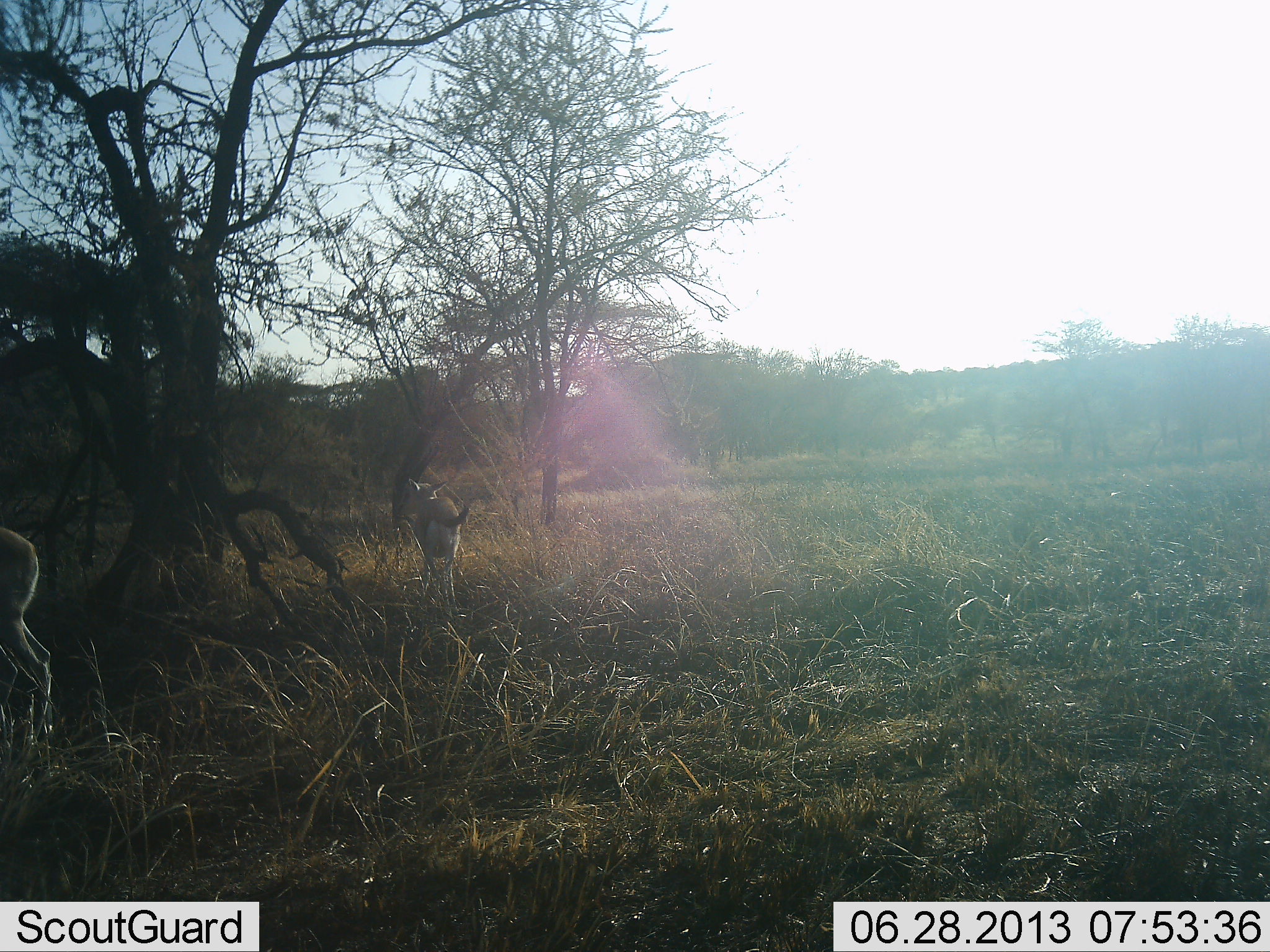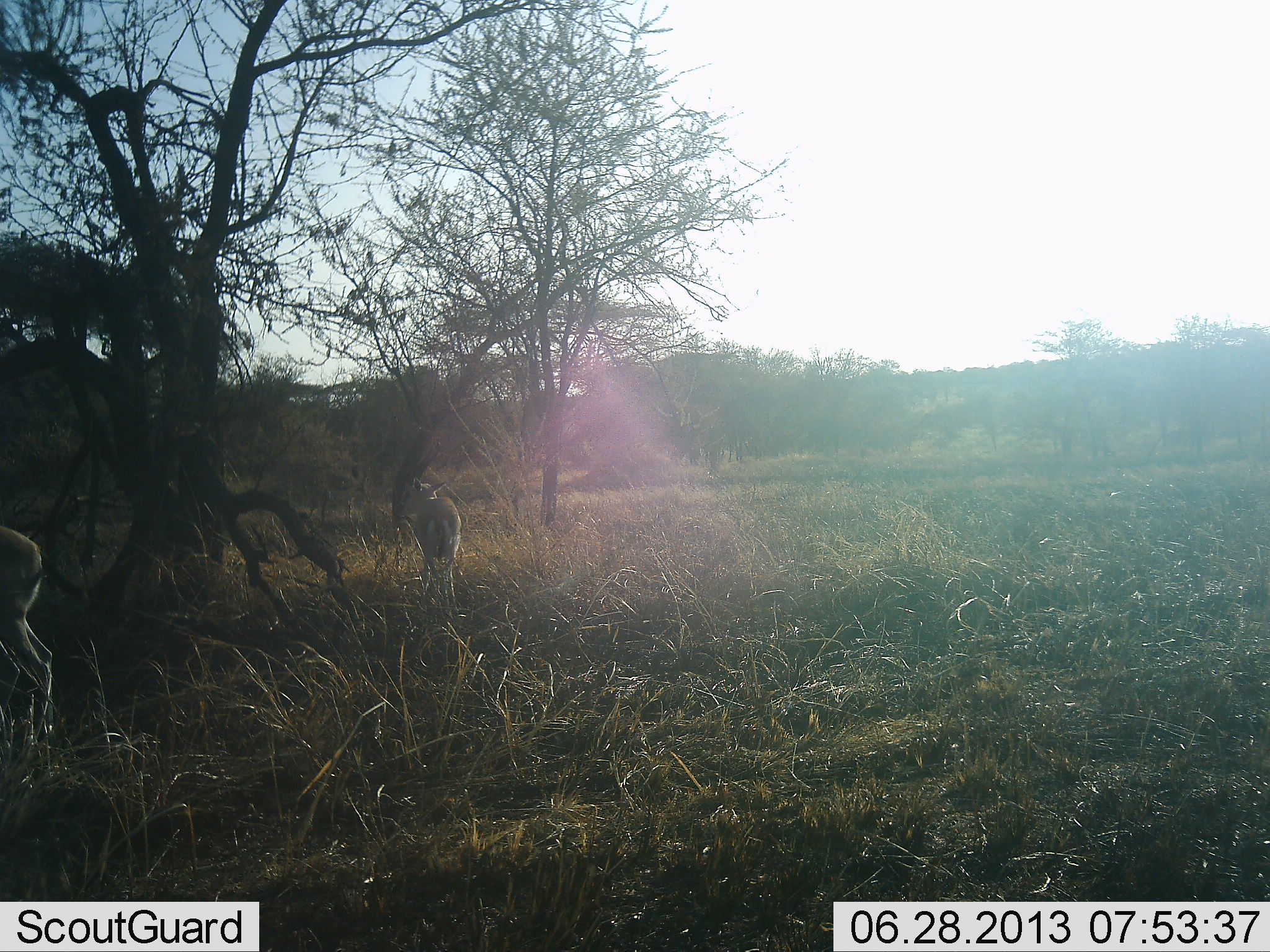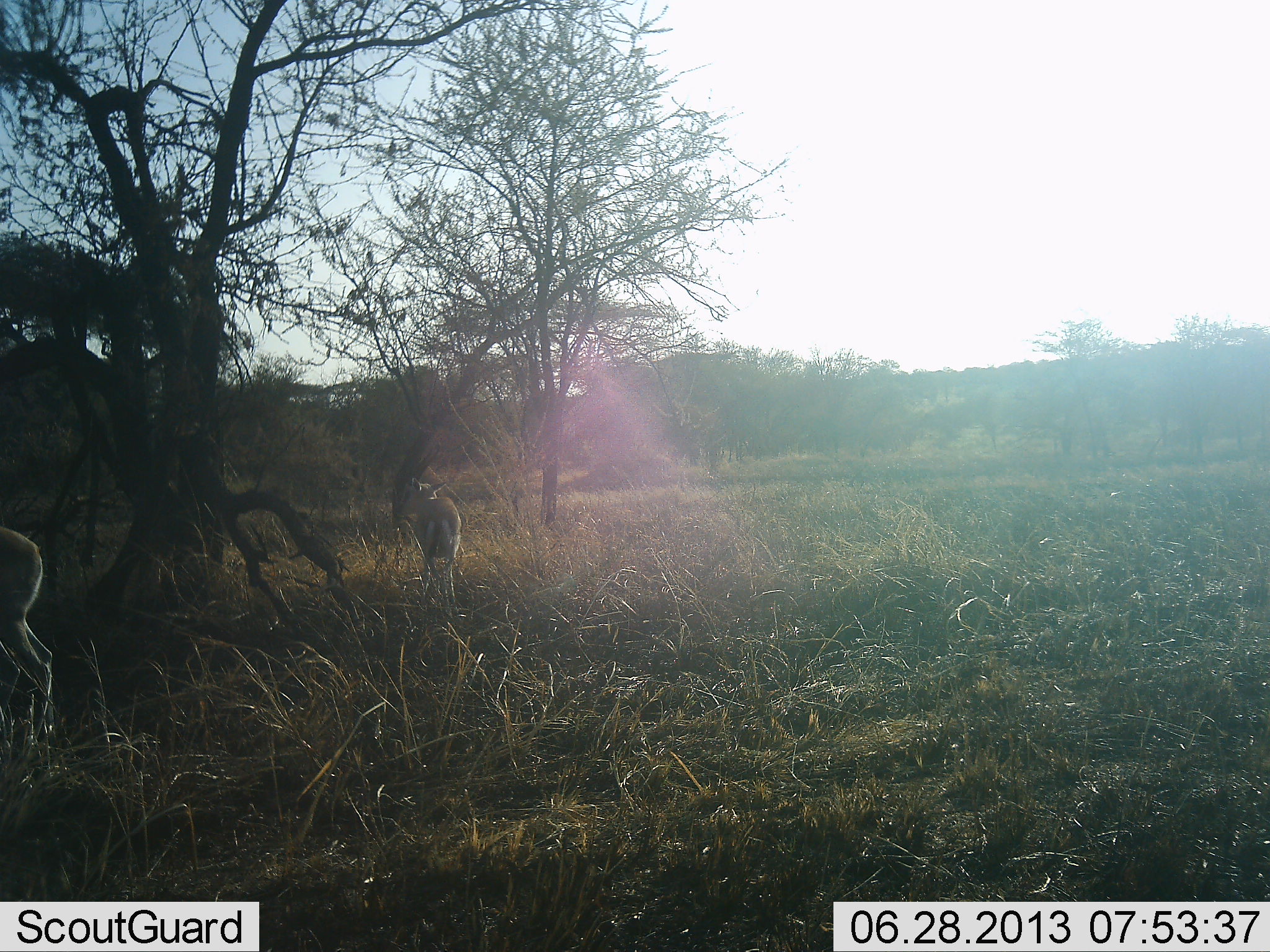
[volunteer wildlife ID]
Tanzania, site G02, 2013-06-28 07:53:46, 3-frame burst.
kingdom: Animalia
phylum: Chordata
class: Mammalia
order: Artiodactyla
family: Bovidae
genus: Eudorcas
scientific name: Eudorcas thomsonii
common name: thomson's gazelle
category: gazellethomsons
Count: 2.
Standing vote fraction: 100%.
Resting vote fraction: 0%.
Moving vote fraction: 0%.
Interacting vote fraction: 0%.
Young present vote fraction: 0%.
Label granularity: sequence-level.